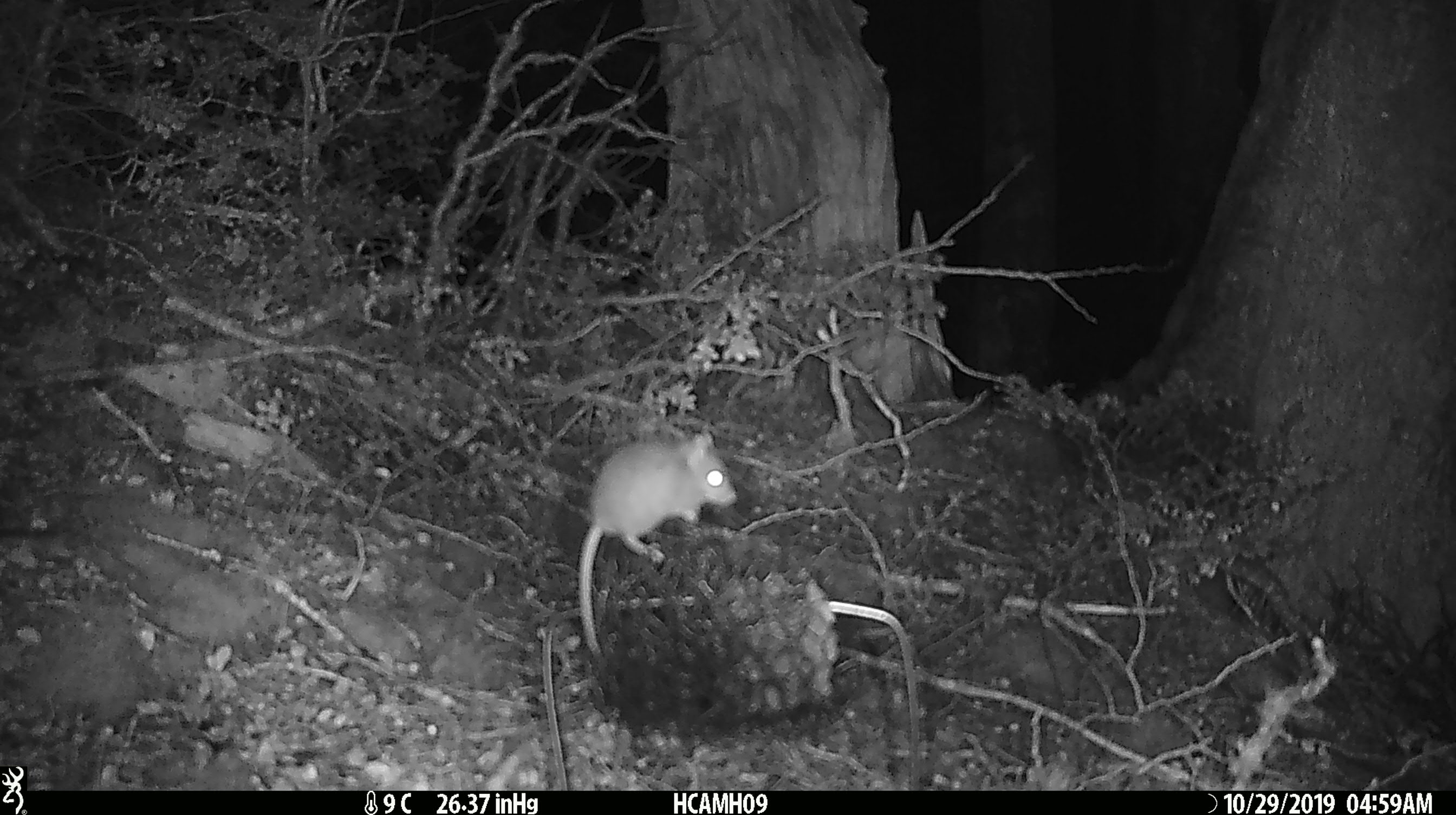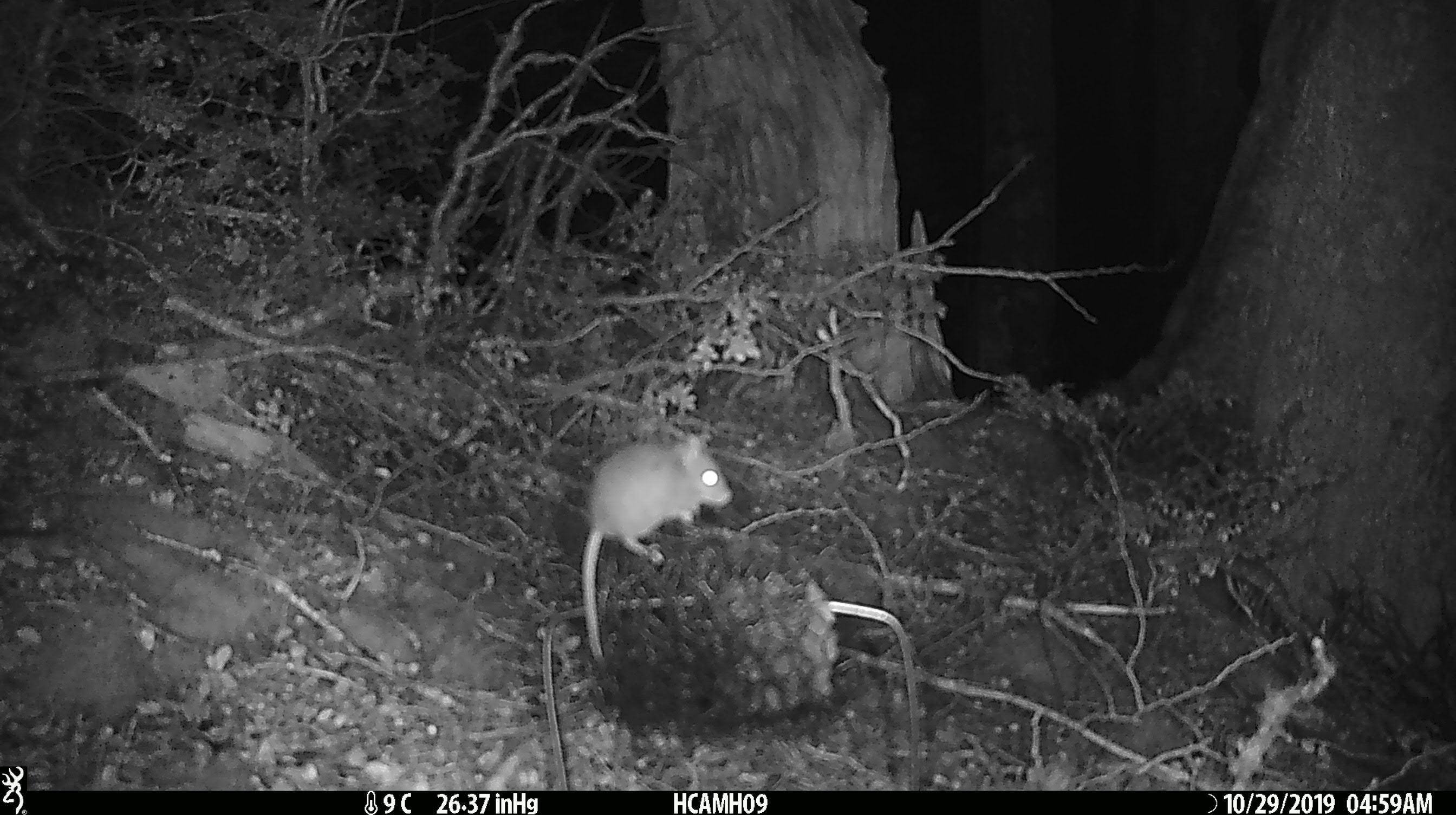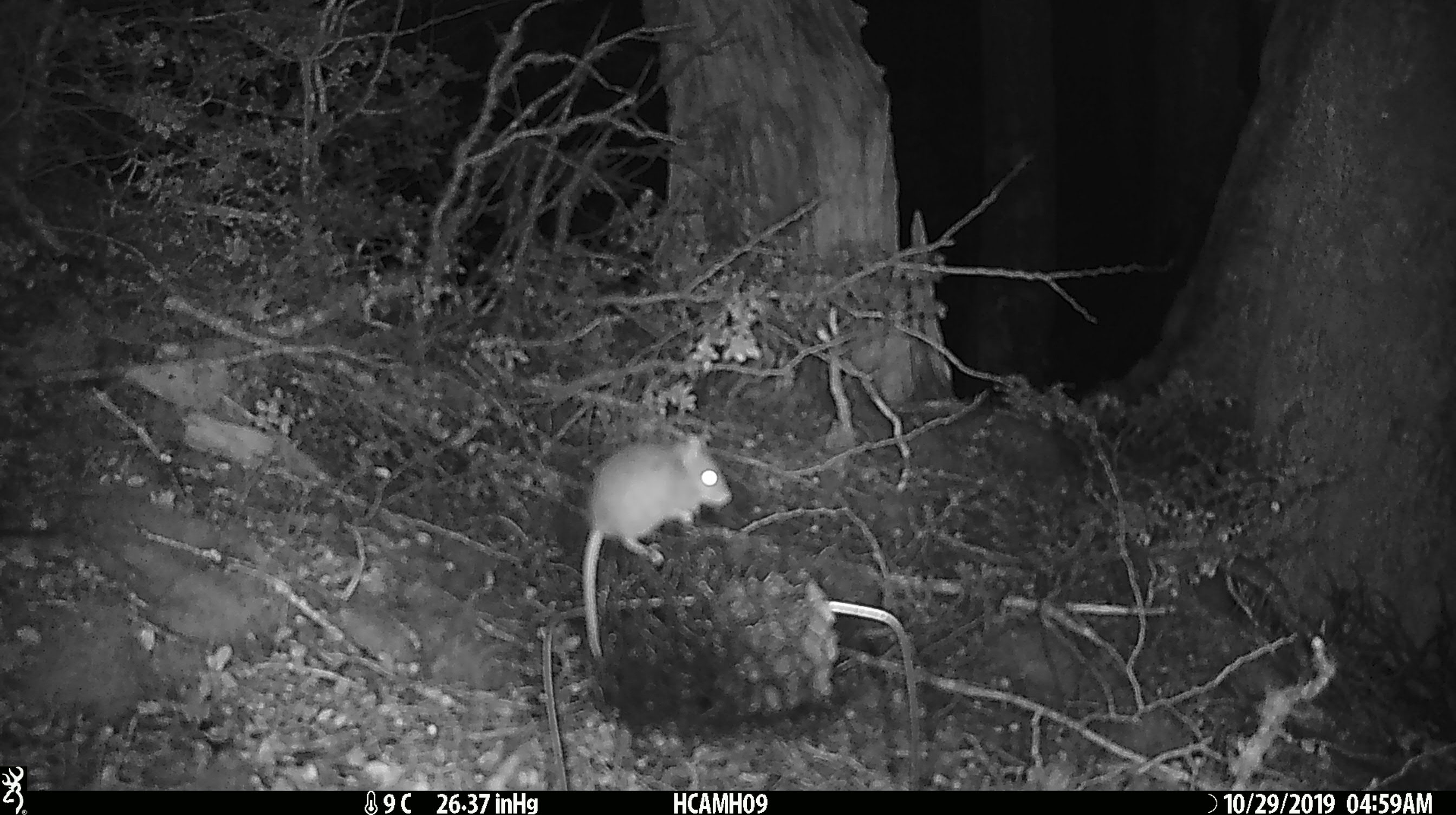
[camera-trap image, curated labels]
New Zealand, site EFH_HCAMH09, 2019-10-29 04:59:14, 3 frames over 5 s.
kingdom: Animalia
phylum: Chordata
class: Mammalia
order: Rodentia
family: Muridae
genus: Mus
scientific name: Mus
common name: mouse